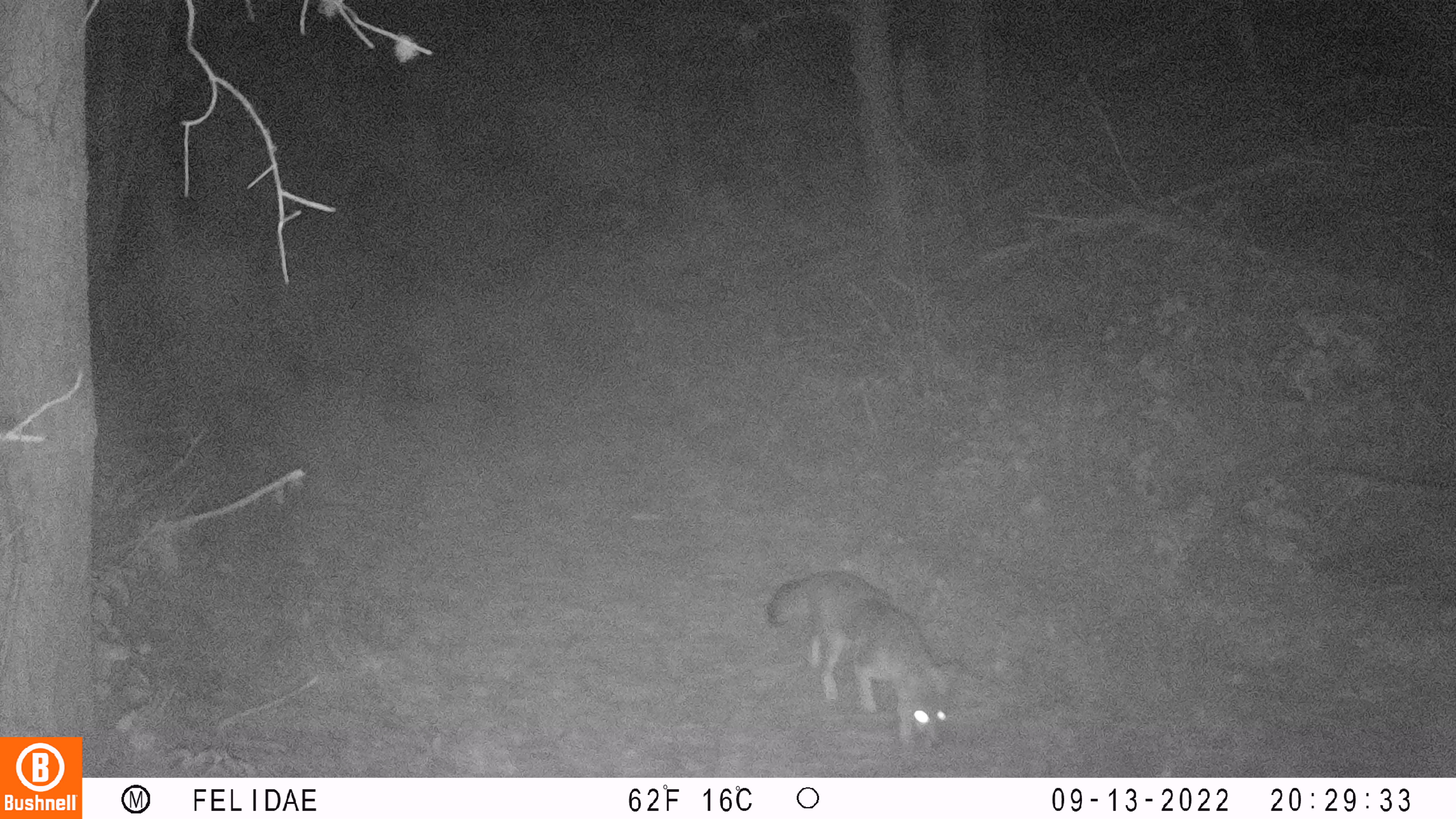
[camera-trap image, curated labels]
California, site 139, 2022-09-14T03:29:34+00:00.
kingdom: Animalia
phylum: Chordata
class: Mammalia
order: Carnivora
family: Canidae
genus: Urocyon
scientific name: Urocyon cinereoargenteus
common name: gray fox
Gray fox (Urocyon cinereoargenteus).